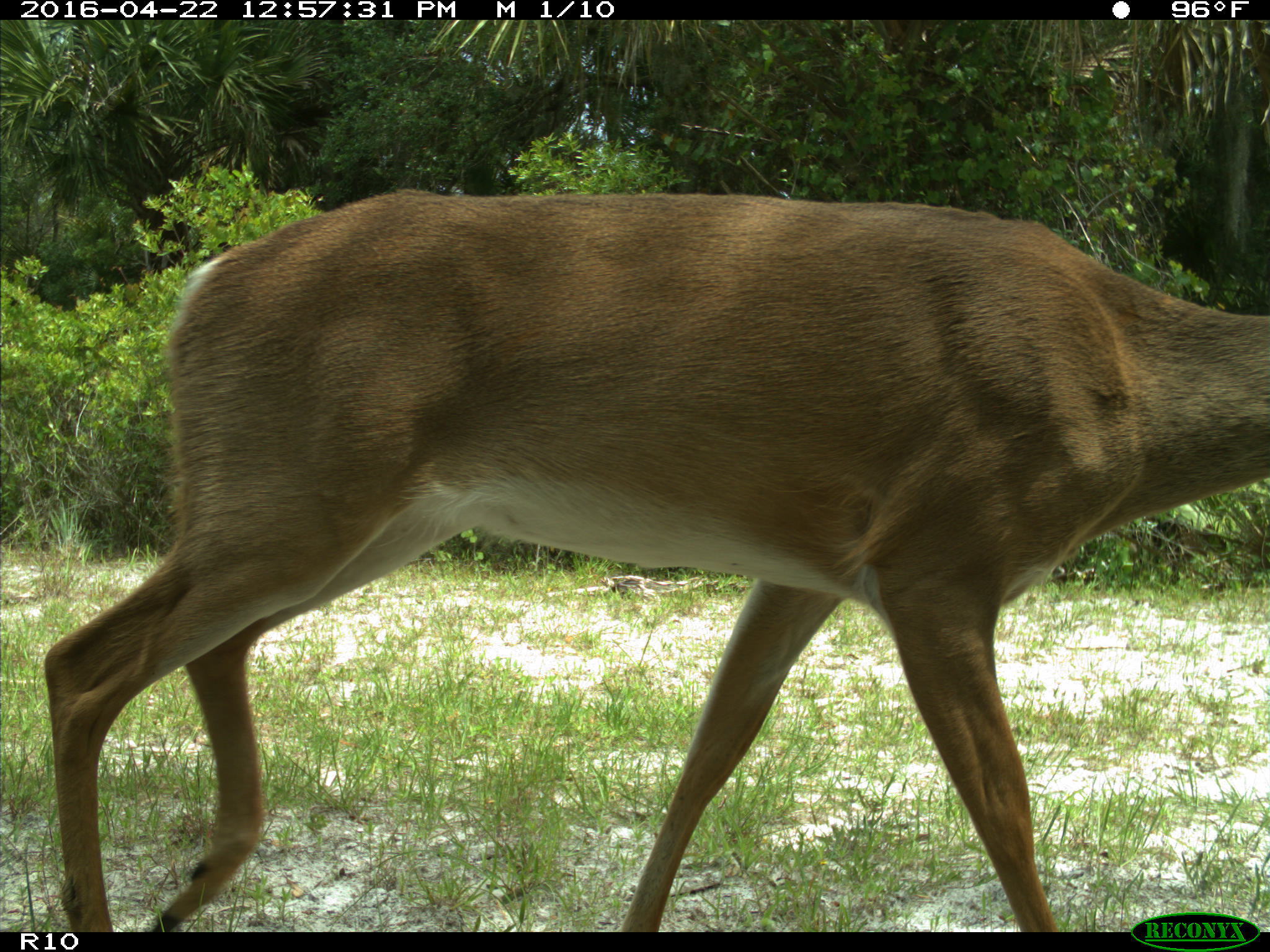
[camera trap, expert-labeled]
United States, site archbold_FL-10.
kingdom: Animalia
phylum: Chordata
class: Mammalia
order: Artiodactyla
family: Cervidae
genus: Odocoileus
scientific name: Odocoileus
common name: deer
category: unidentified deer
Unidentified deer (deer) (Odocoileus).